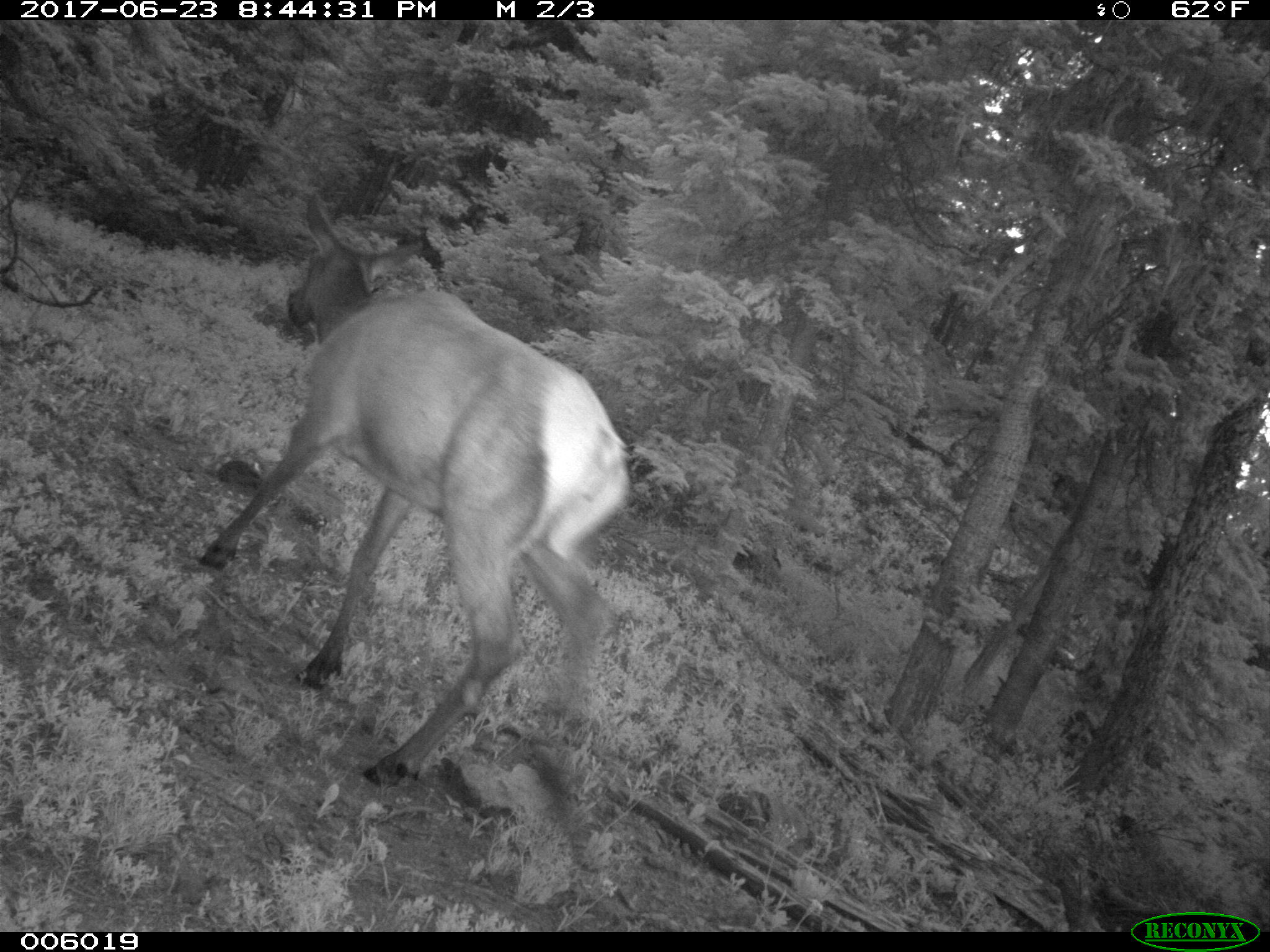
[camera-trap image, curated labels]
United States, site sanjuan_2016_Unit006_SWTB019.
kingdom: Animalia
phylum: Chordata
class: Mammalia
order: Artiodactyla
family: Cervidae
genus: Cervus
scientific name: Cervus elaphus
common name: red deer